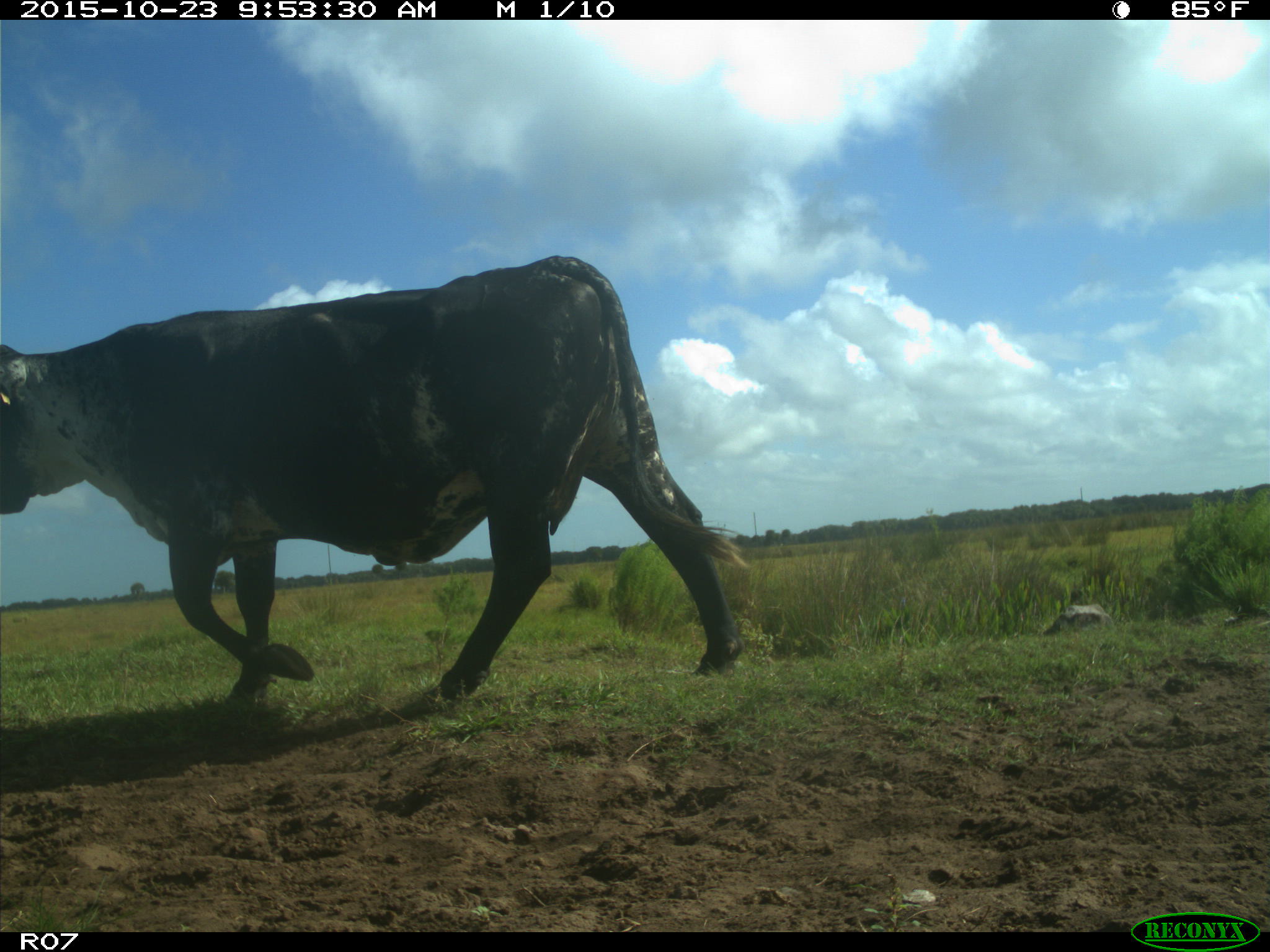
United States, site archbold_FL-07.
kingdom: Animalia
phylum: Chordata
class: Mammalia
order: Artiodactyla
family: Bovidae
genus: Bos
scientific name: Bos taurus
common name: domestic cow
Bos taurus (domestic cow).